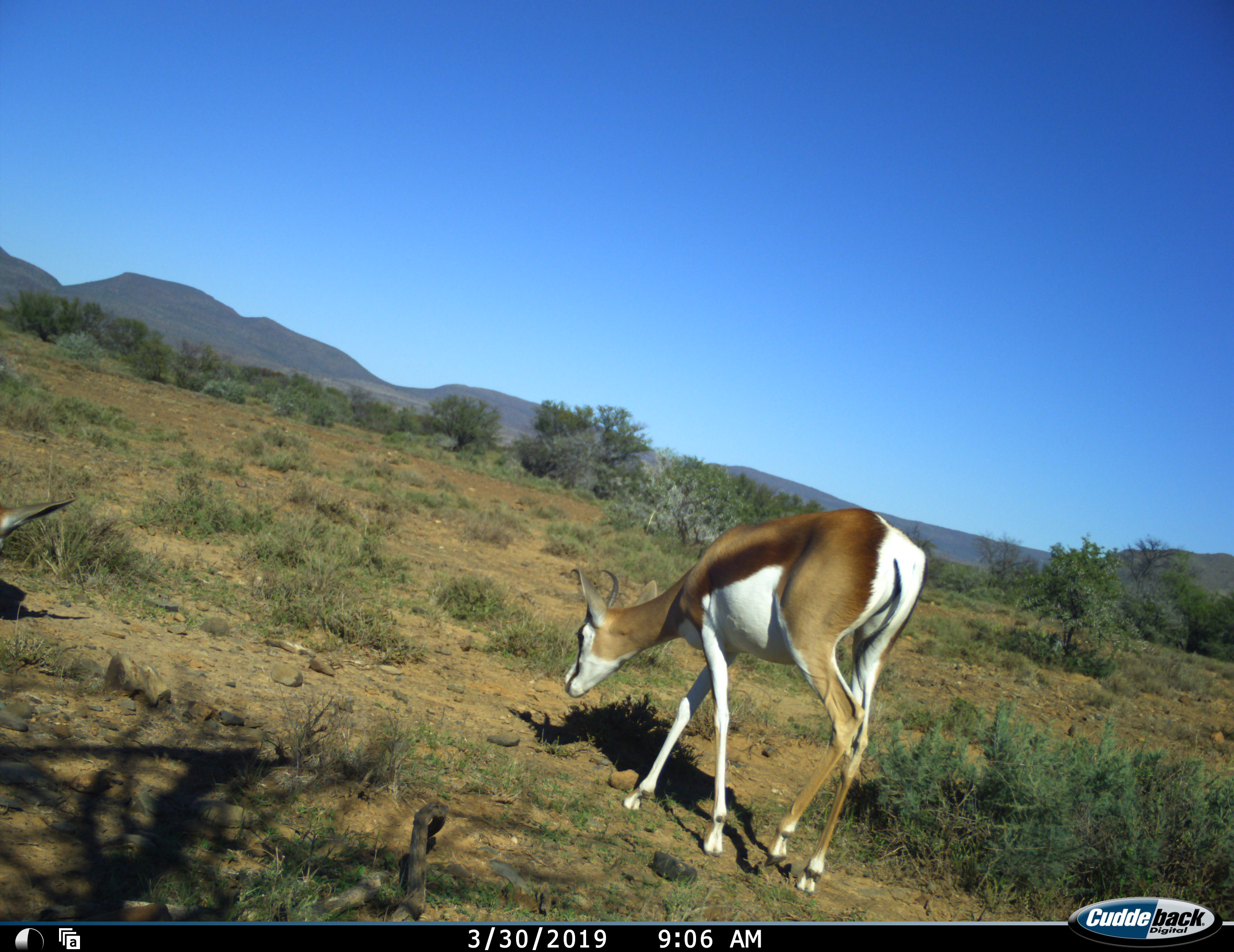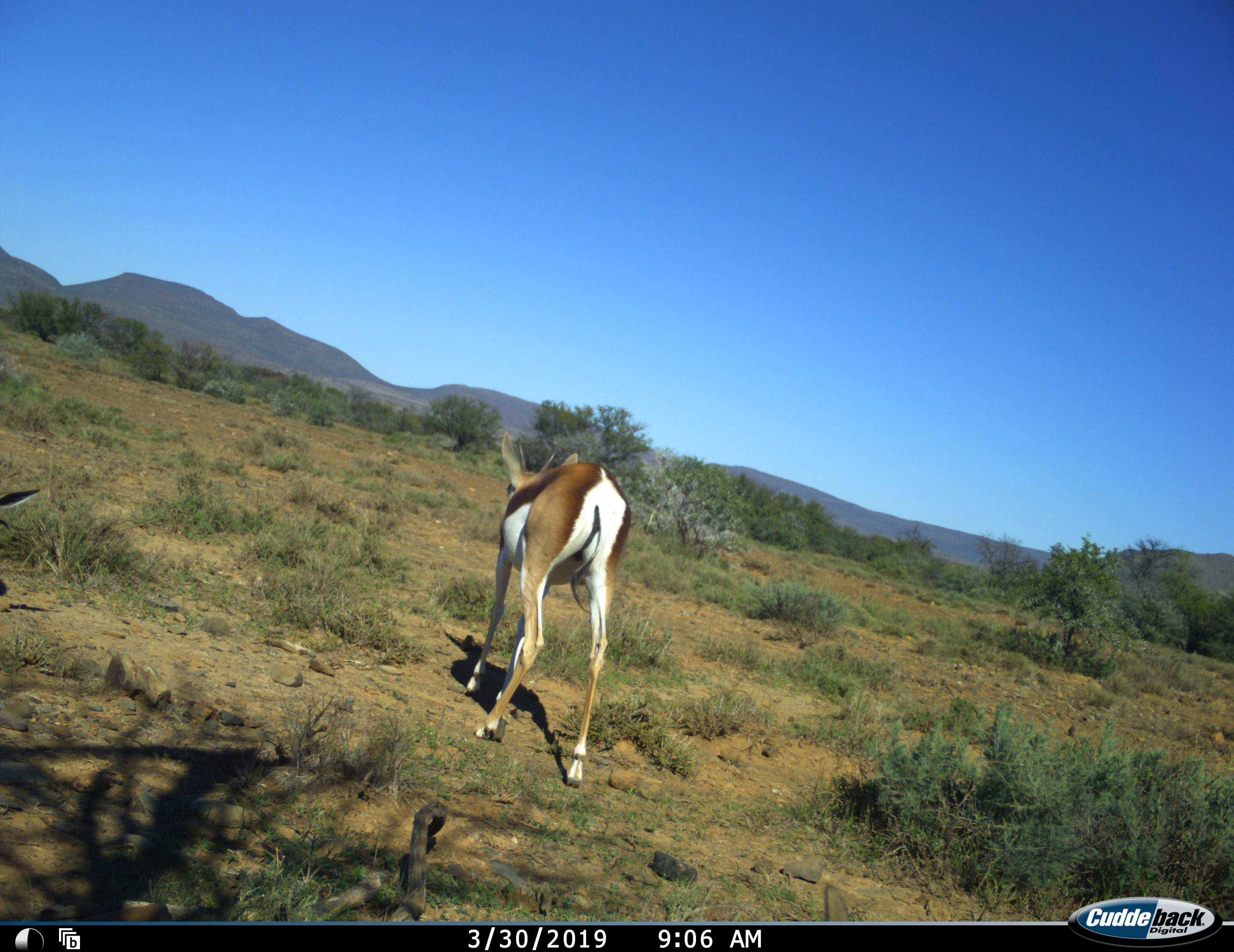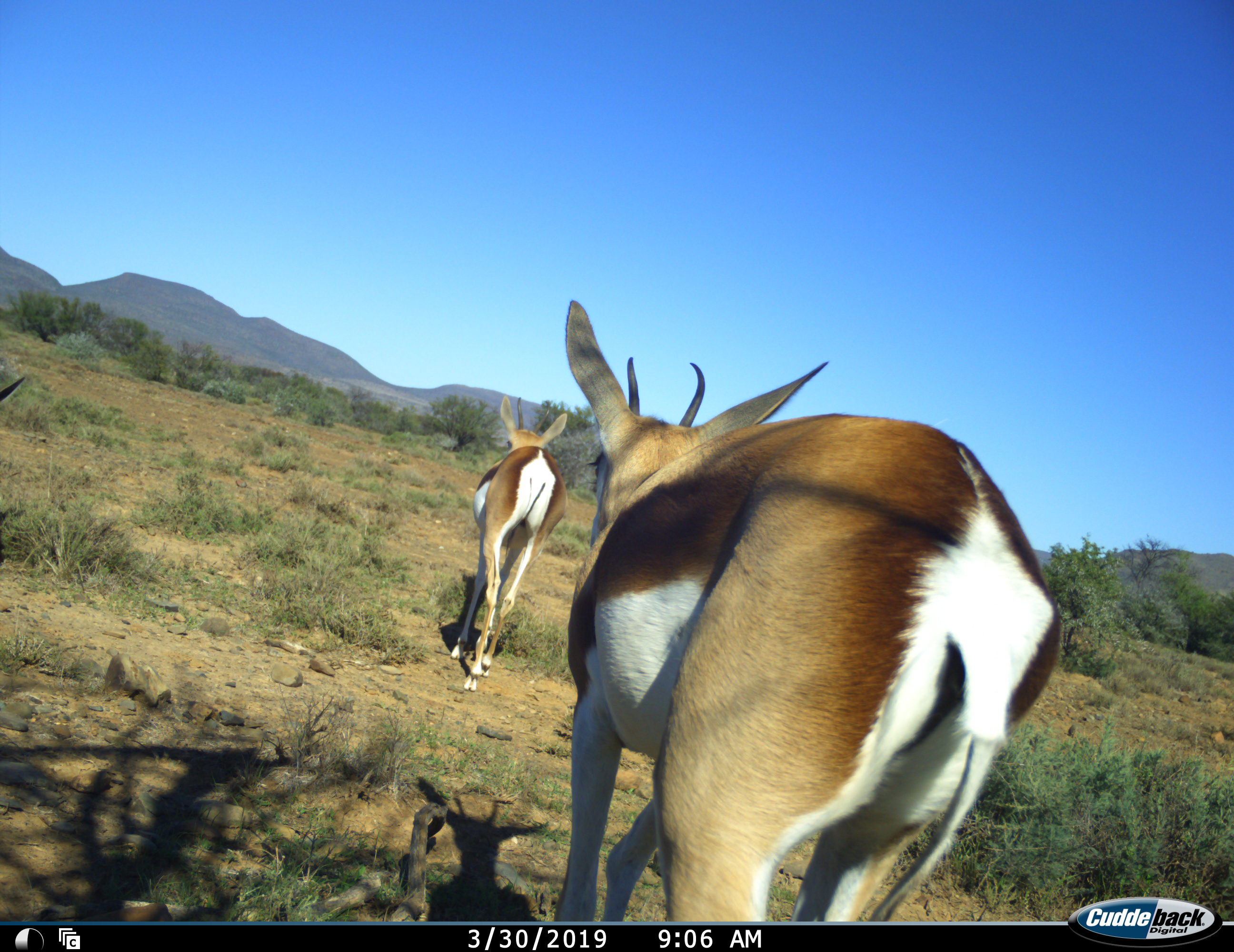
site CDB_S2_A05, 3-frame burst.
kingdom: Animalia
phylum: Chordata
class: Mammalia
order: Artiodactyla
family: Bovidae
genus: Antidorcas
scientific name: Antidorcas marsupialis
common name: springbok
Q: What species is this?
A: Springbok (Antidorcas marsupialis).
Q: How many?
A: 3.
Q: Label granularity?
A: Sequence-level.